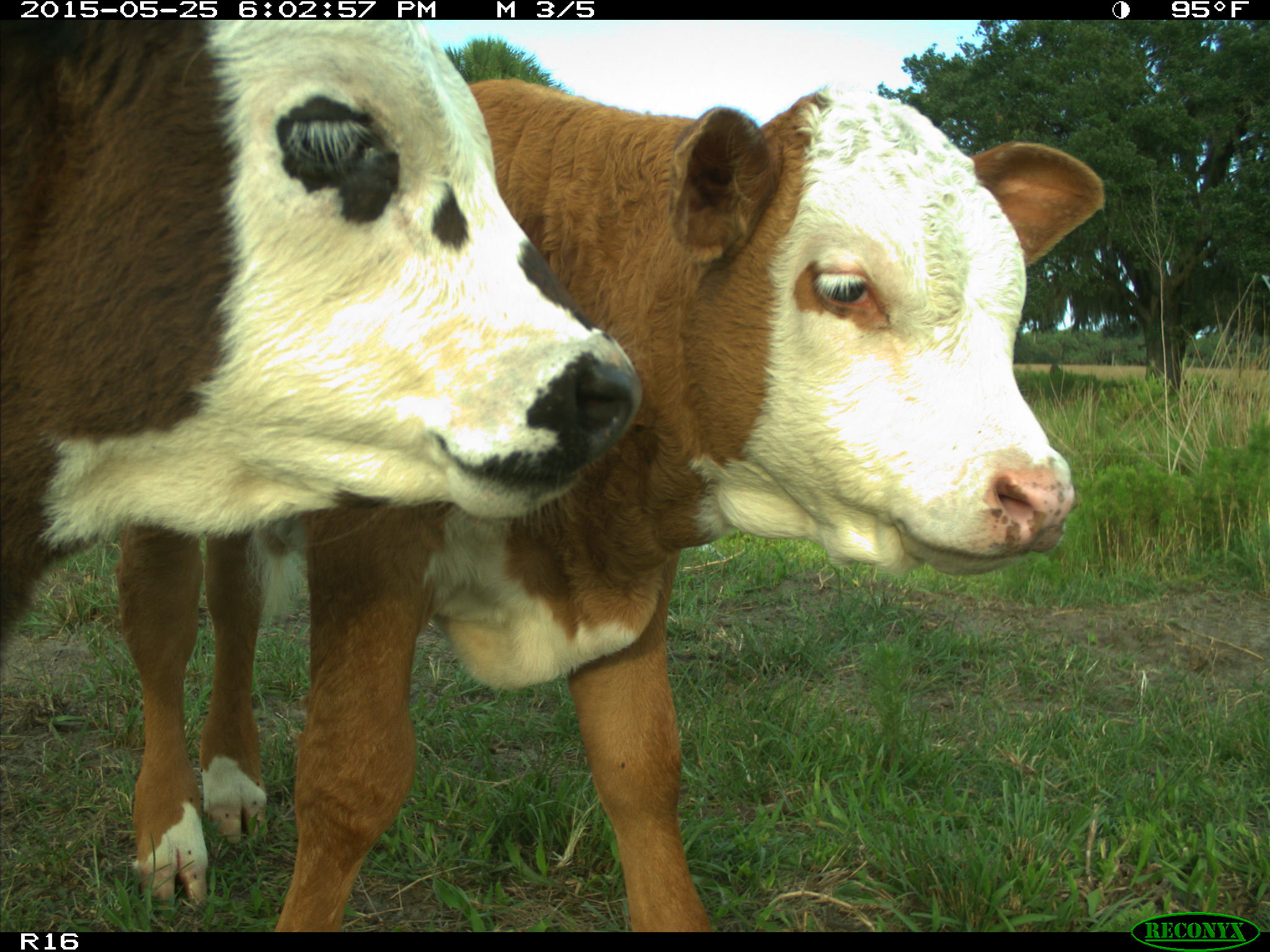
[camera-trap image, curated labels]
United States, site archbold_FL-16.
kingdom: Animalia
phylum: Chordata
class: Mammalia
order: Artiodactyla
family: Bovidae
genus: Bos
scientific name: Bos taurus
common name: domestic cow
Bos taurus (domestic cow).